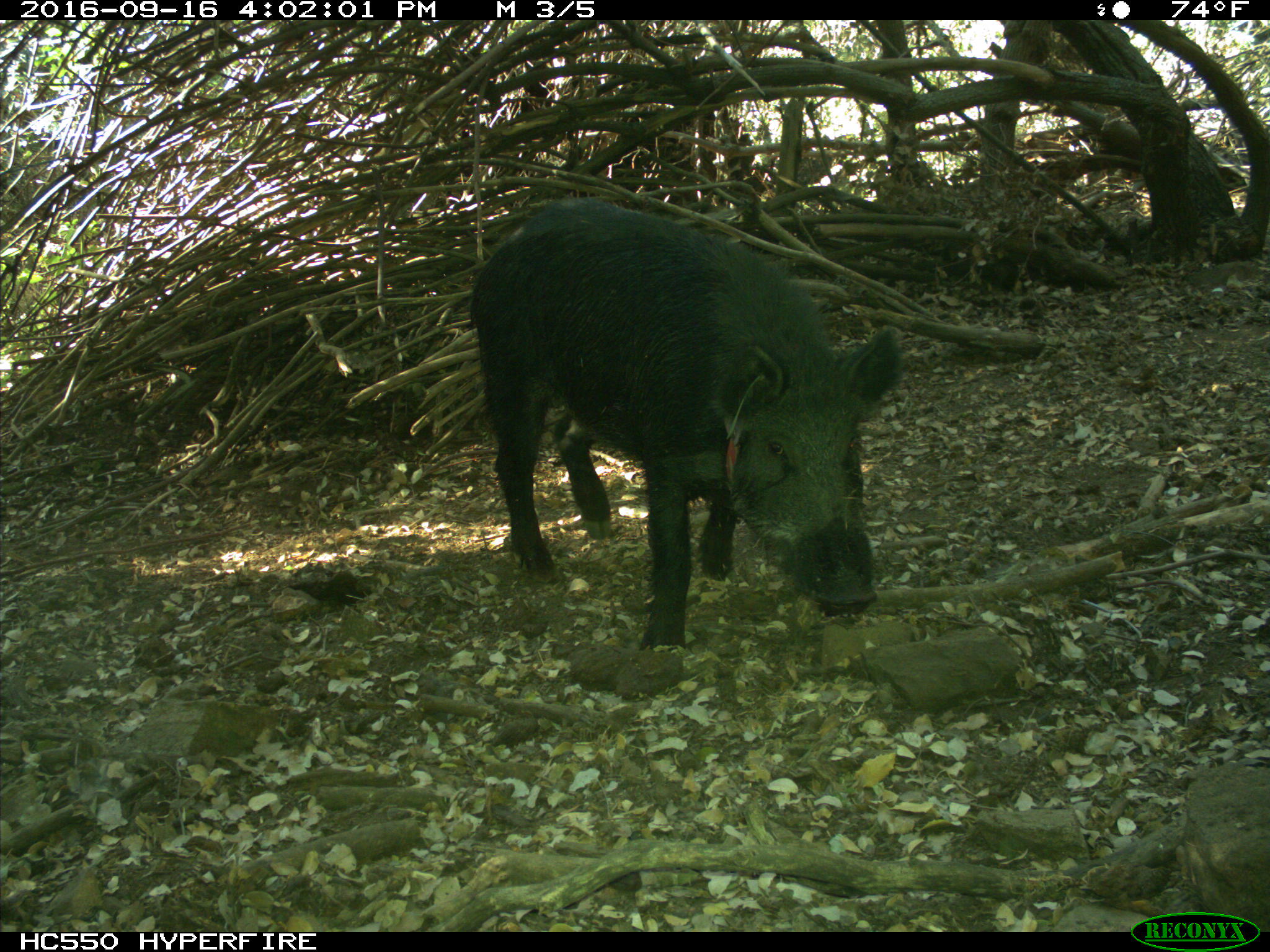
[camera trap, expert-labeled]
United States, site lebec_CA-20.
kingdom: Animalia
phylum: Chordata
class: Mammalia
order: Artiodactyla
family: Suidae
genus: Sus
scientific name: Sus scrofa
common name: wild boar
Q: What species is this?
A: Sus scrofa (wild boar).